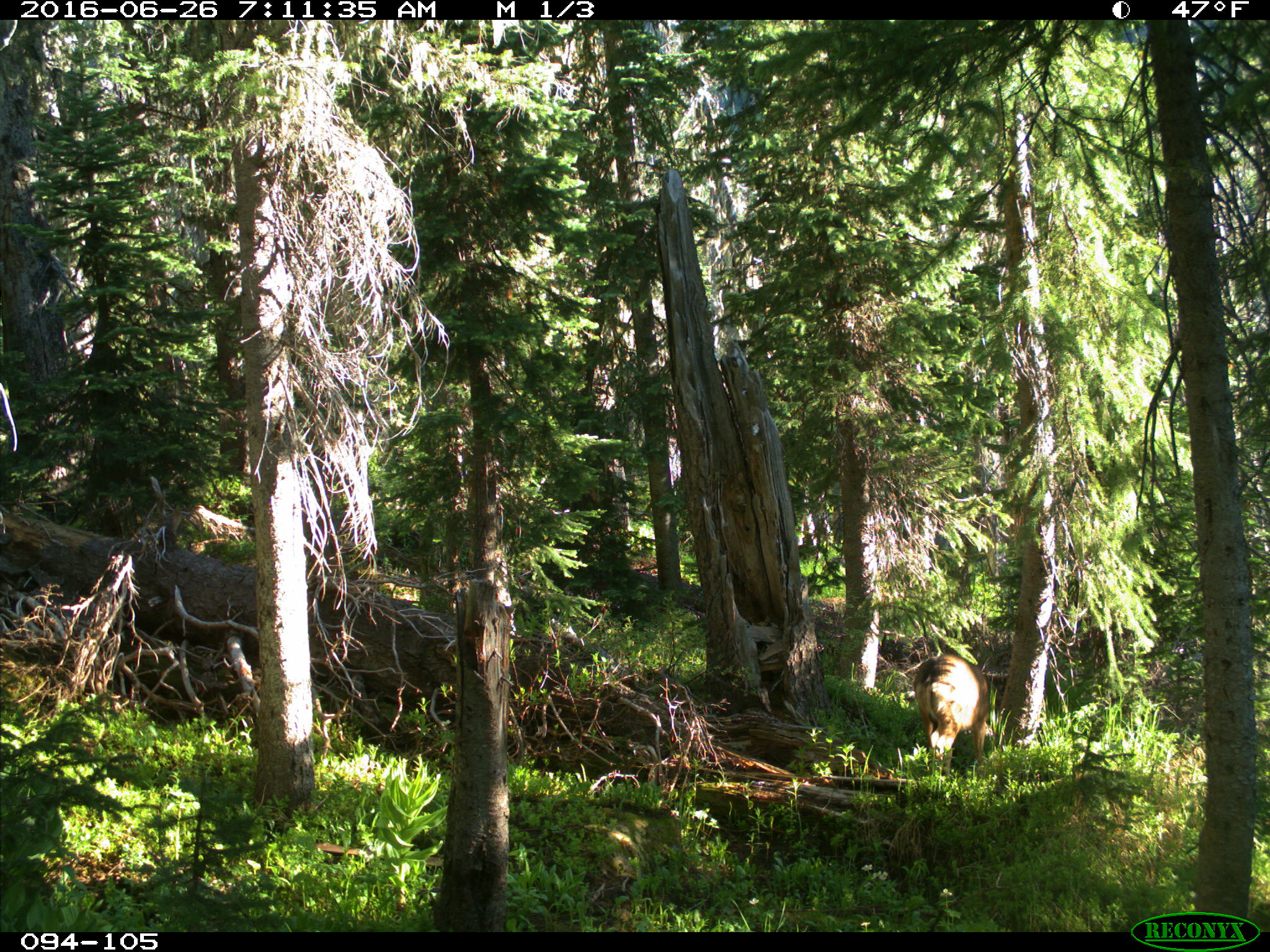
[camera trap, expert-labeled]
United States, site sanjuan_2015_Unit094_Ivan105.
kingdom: Animalia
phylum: Chordata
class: Mammalia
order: Artiodactyla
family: Cervidae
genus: Odocoileus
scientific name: Odocoileus hemionus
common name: mule deer